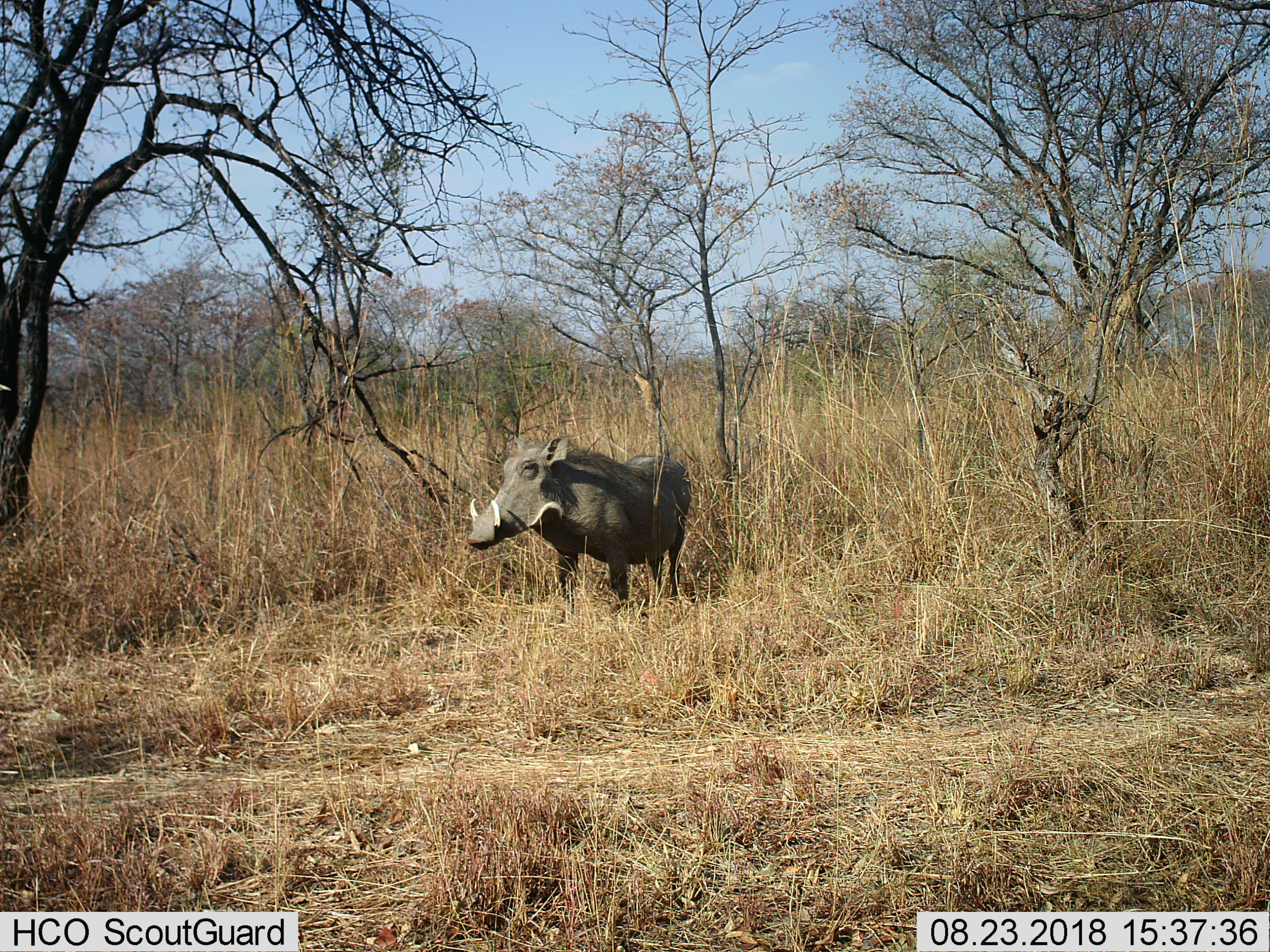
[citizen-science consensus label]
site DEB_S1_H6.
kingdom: Animalia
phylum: Chordata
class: Mammalia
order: Artiodactyla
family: Suidae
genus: Phacochoerus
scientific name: Phacochoerus africanus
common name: warthog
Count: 1.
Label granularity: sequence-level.